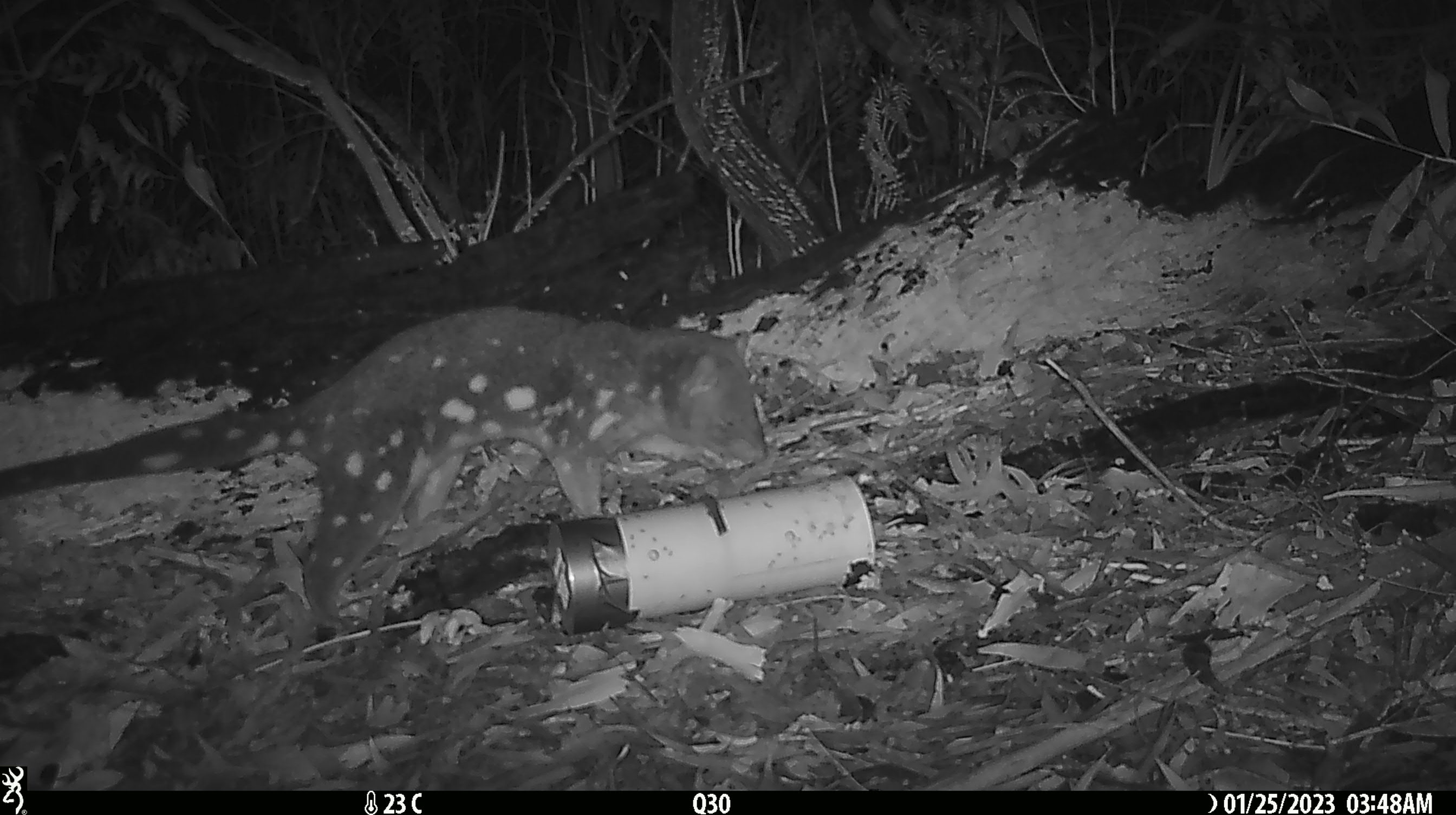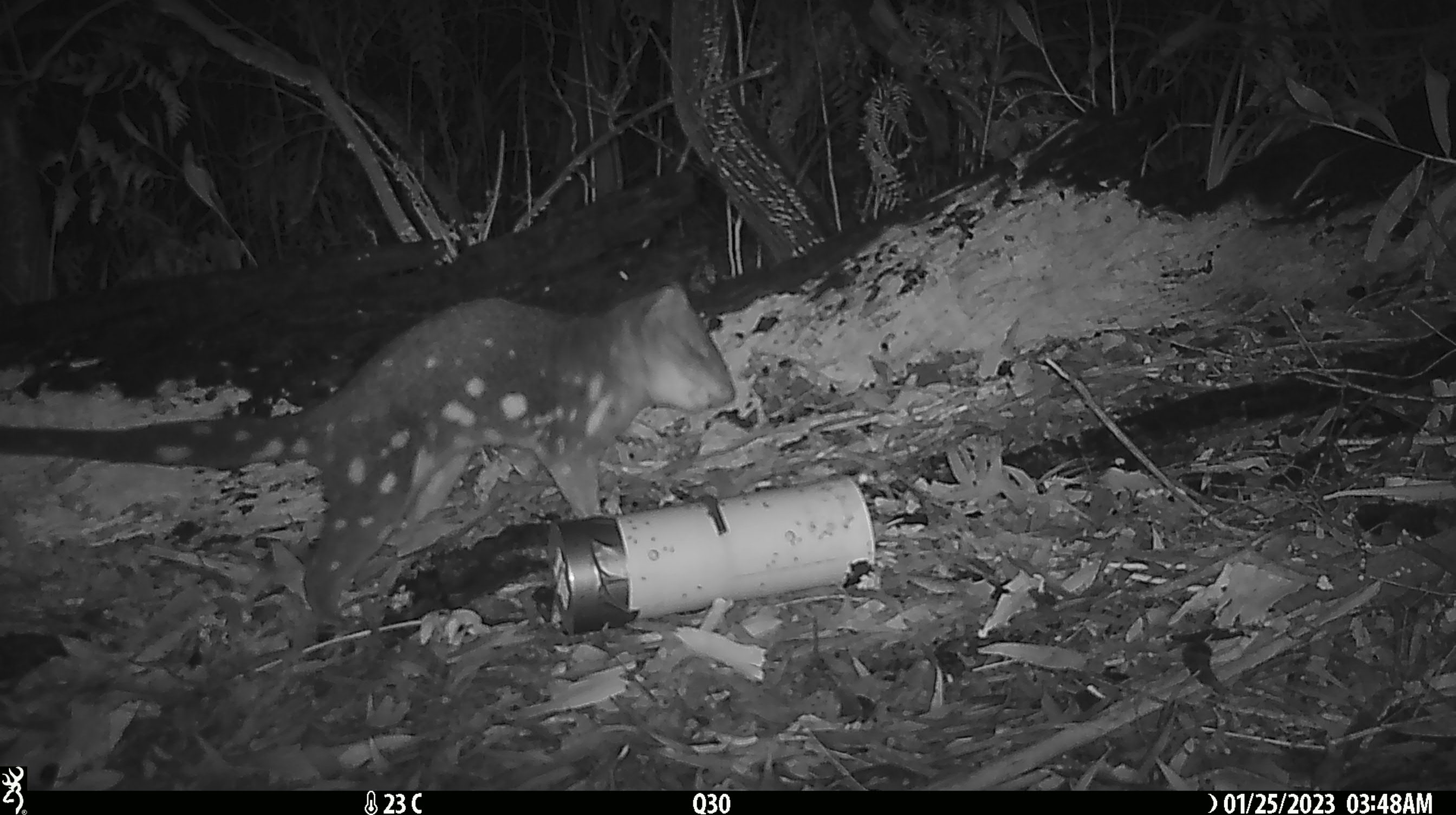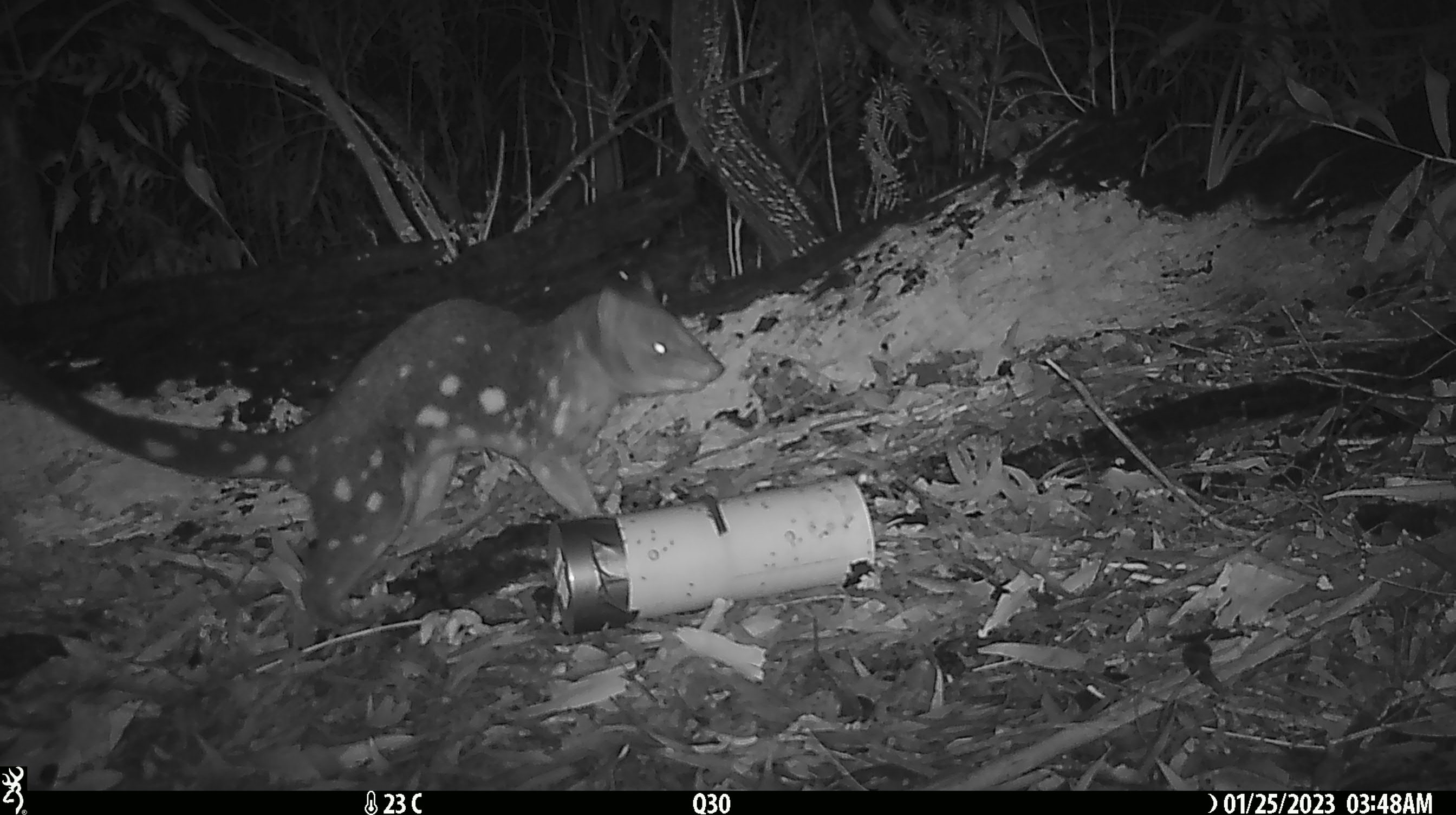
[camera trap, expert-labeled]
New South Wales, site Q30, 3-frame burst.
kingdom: Animalia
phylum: Chordata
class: Mammalia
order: Dasyuromorphia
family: Dasyuridae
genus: Dasyurus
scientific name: Dasyurus maculatus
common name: spotted-tailed quoll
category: quoll